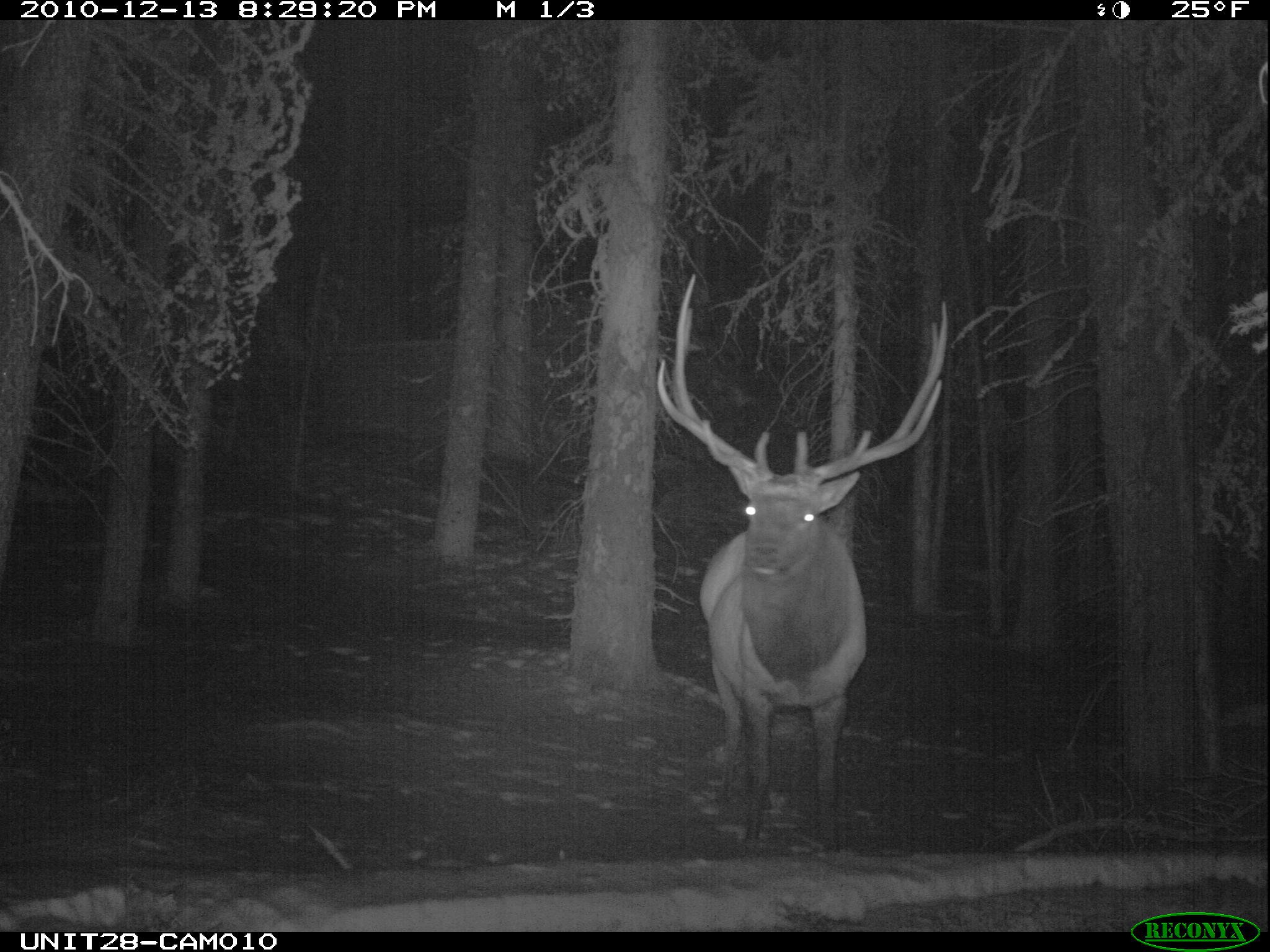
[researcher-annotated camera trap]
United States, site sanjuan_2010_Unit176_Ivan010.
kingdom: Animalia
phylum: Chordata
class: Mammalia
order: Artiodactyla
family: Cervidae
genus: Cervus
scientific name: Cervus elaphus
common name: red deer